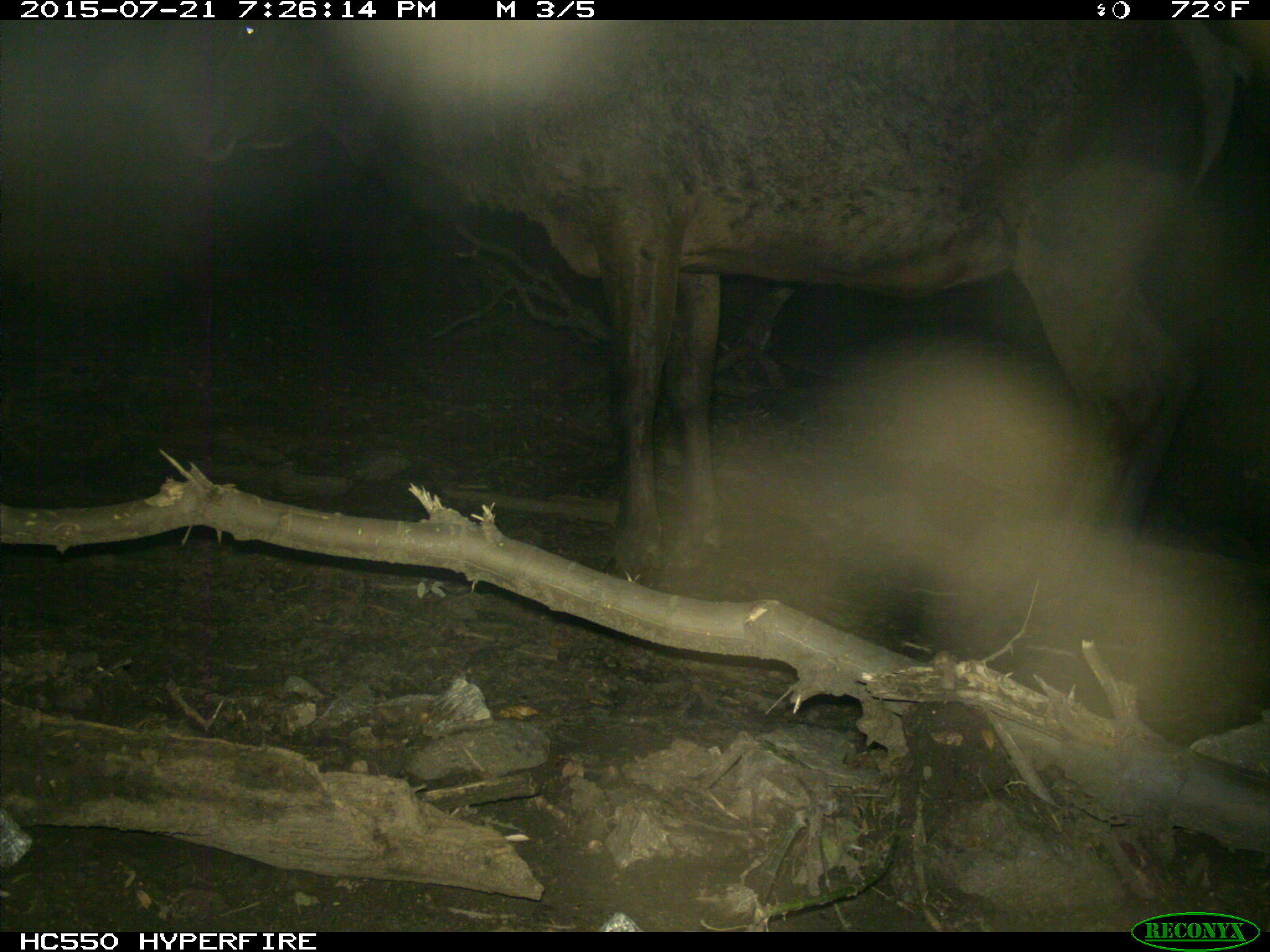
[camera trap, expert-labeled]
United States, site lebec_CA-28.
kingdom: Animalia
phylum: Chordata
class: Mammalia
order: Artiodactyla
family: Cervidae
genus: Cervus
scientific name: Cervus canadensis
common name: elk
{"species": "Cervus canadensis (elk)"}